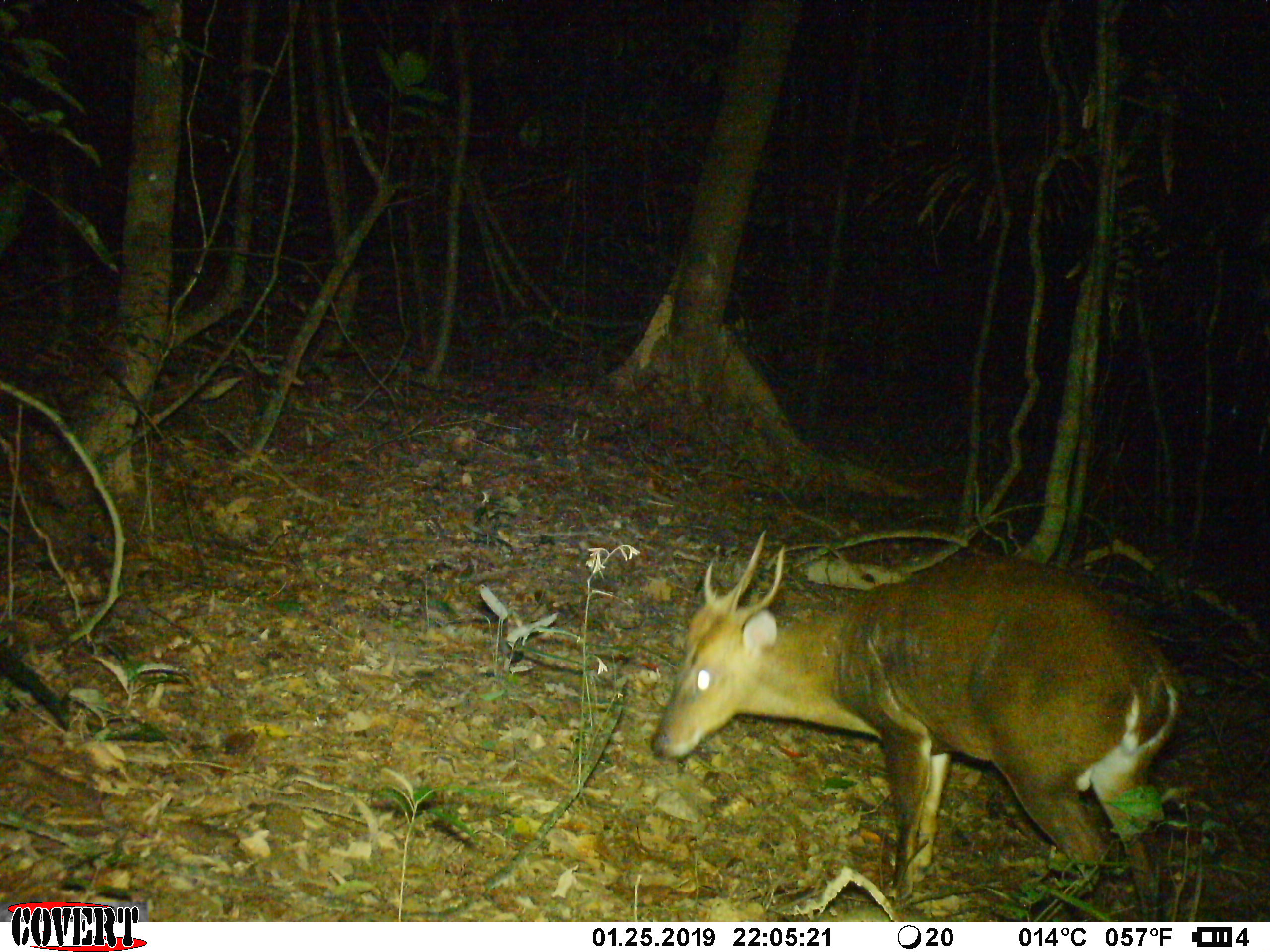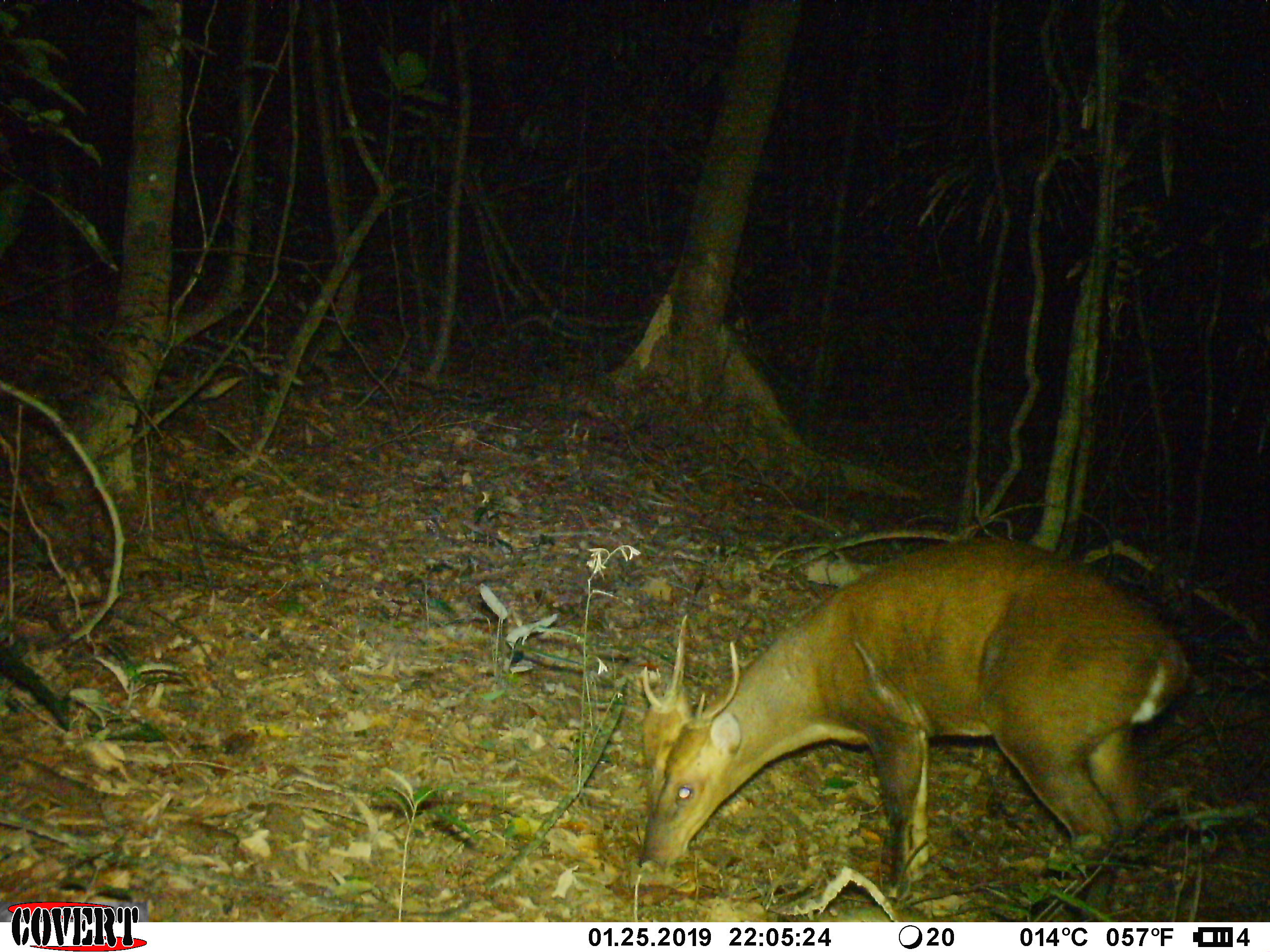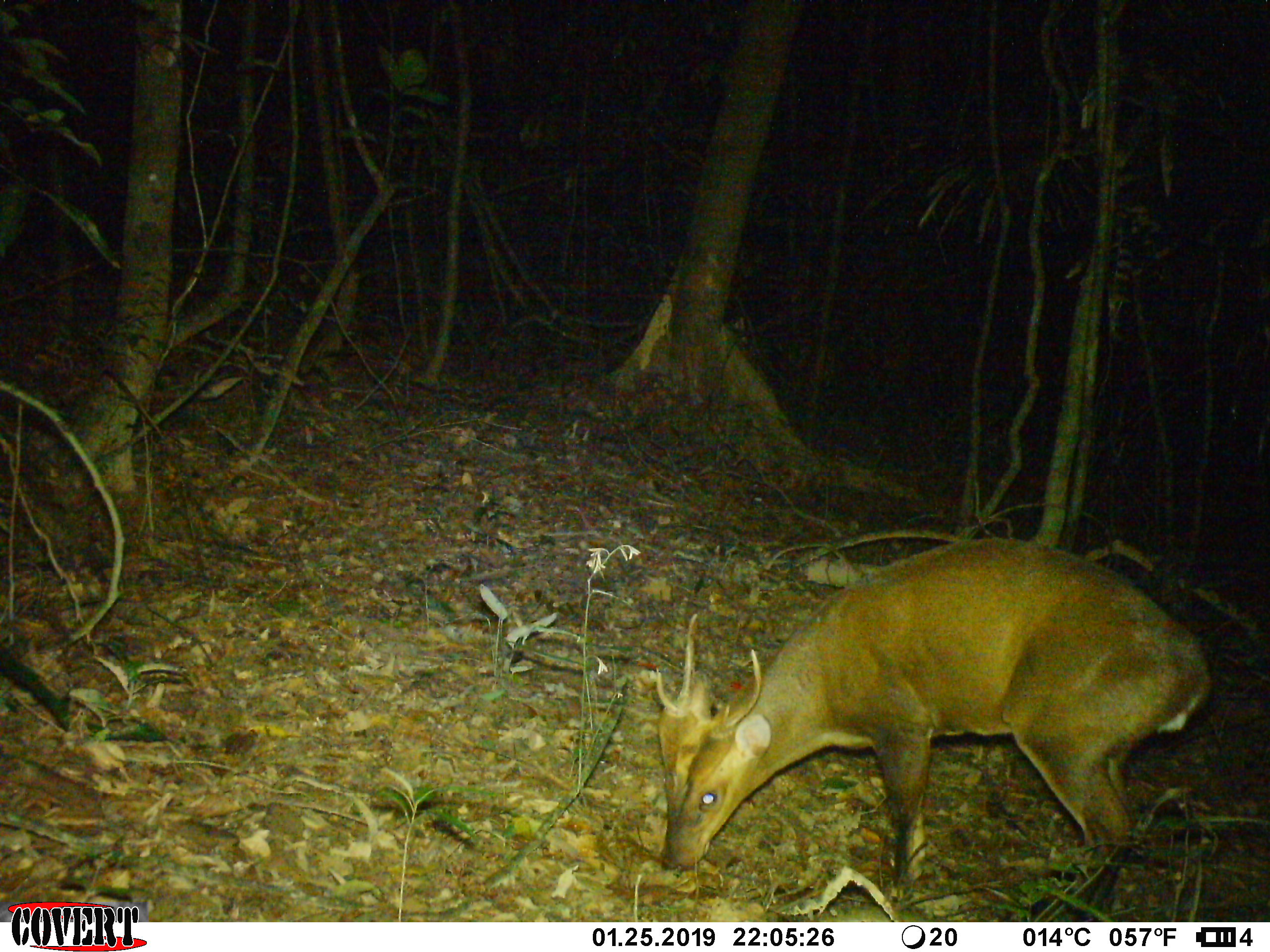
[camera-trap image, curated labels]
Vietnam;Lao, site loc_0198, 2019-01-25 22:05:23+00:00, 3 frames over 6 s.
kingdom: Animalia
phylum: Chordata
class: Mammalia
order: Artiodactyla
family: Cervidae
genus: Muntiacus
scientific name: Muntiacus vuquangensis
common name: large-antlered muntjac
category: large antlered muntjac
Large antlered muntjac (large-antlered muntjac) (Muntiacus vuquangensis). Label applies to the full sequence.